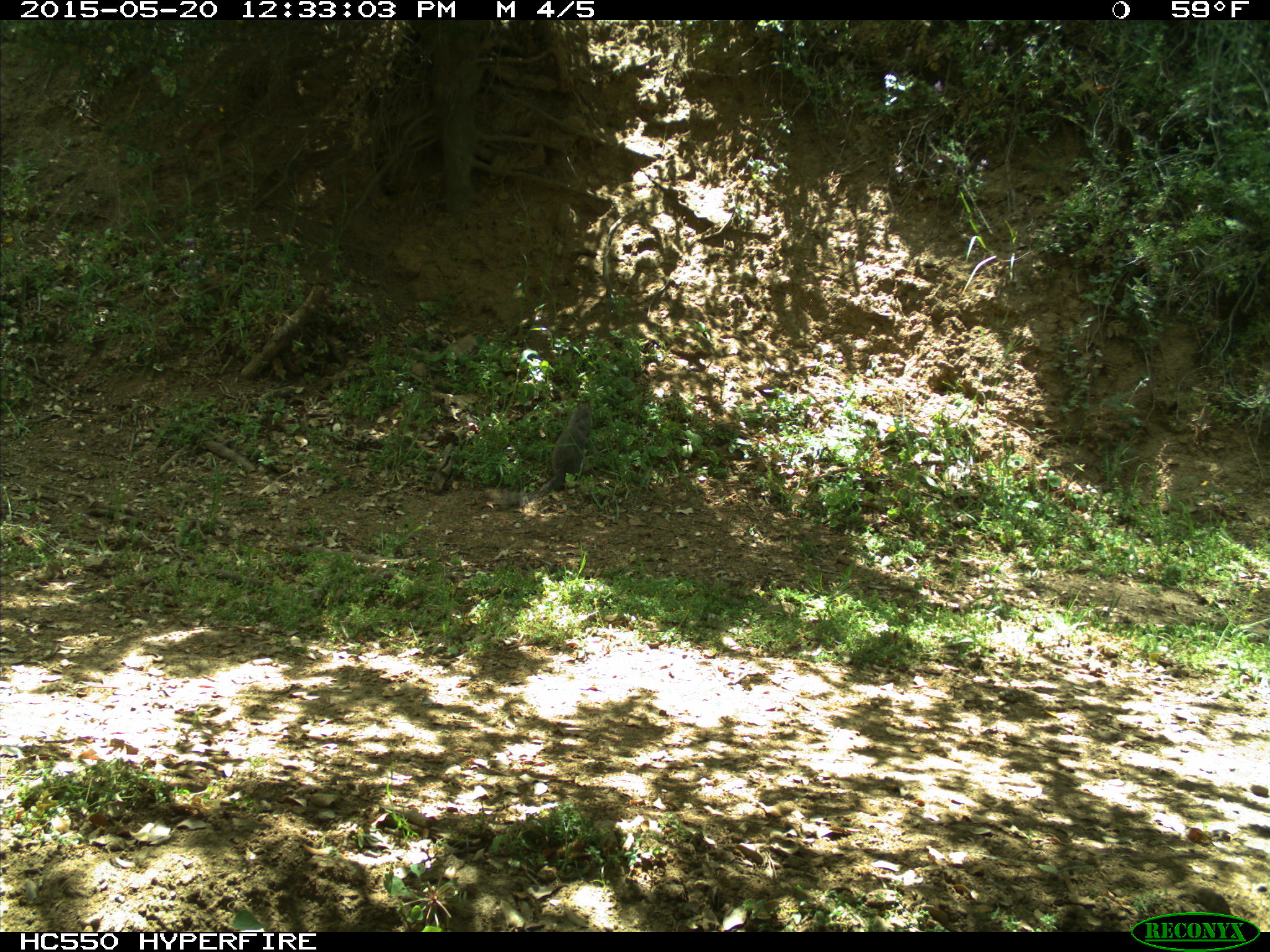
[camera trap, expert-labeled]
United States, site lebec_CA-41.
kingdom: Animalia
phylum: Chordata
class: Mammalia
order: Rodentia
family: Sciuridae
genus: Sciurus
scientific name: Sciurus carolinensis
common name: eastern gray squirrel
Sciurus carolinensis (eastern gray squirrel).